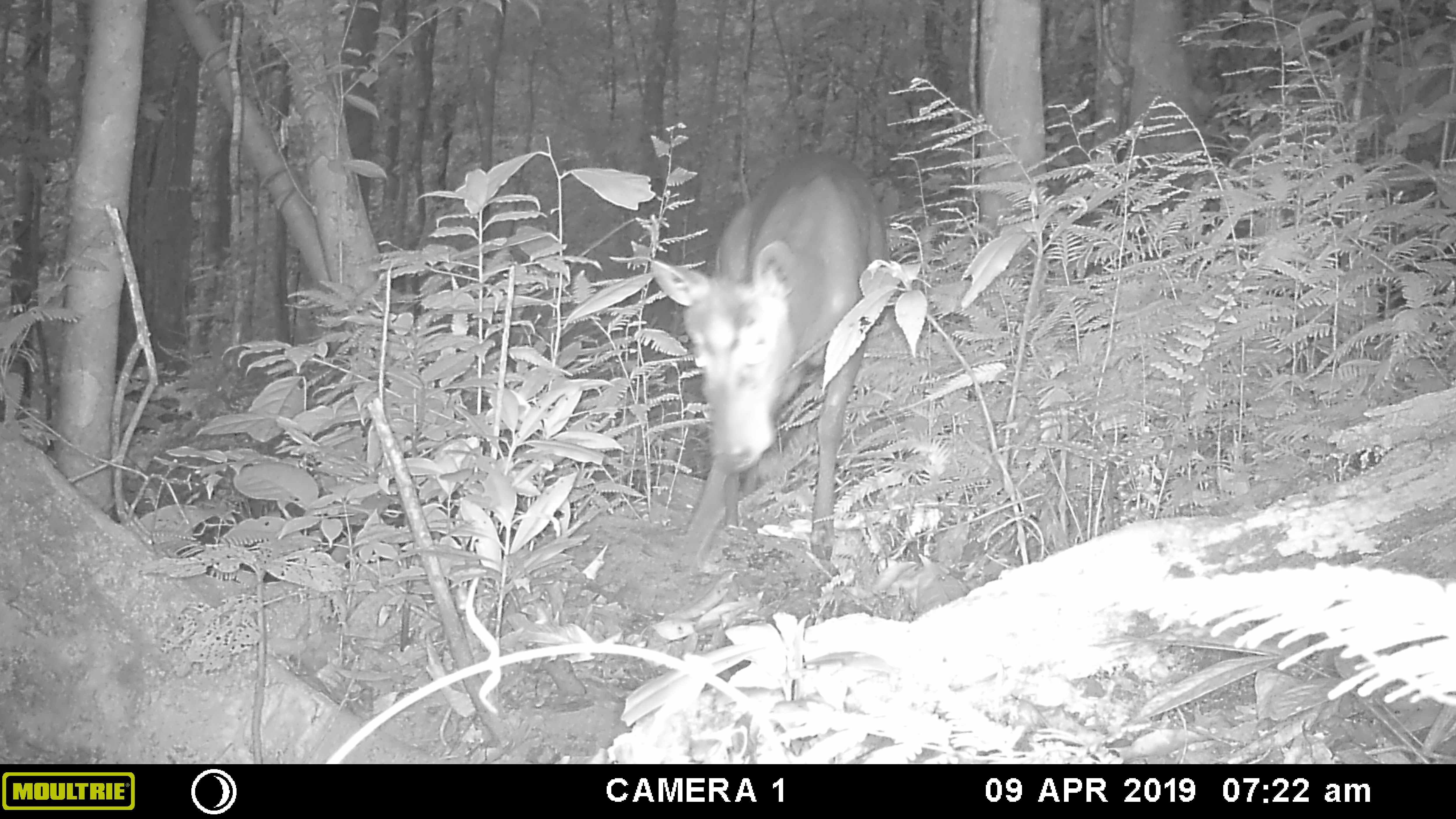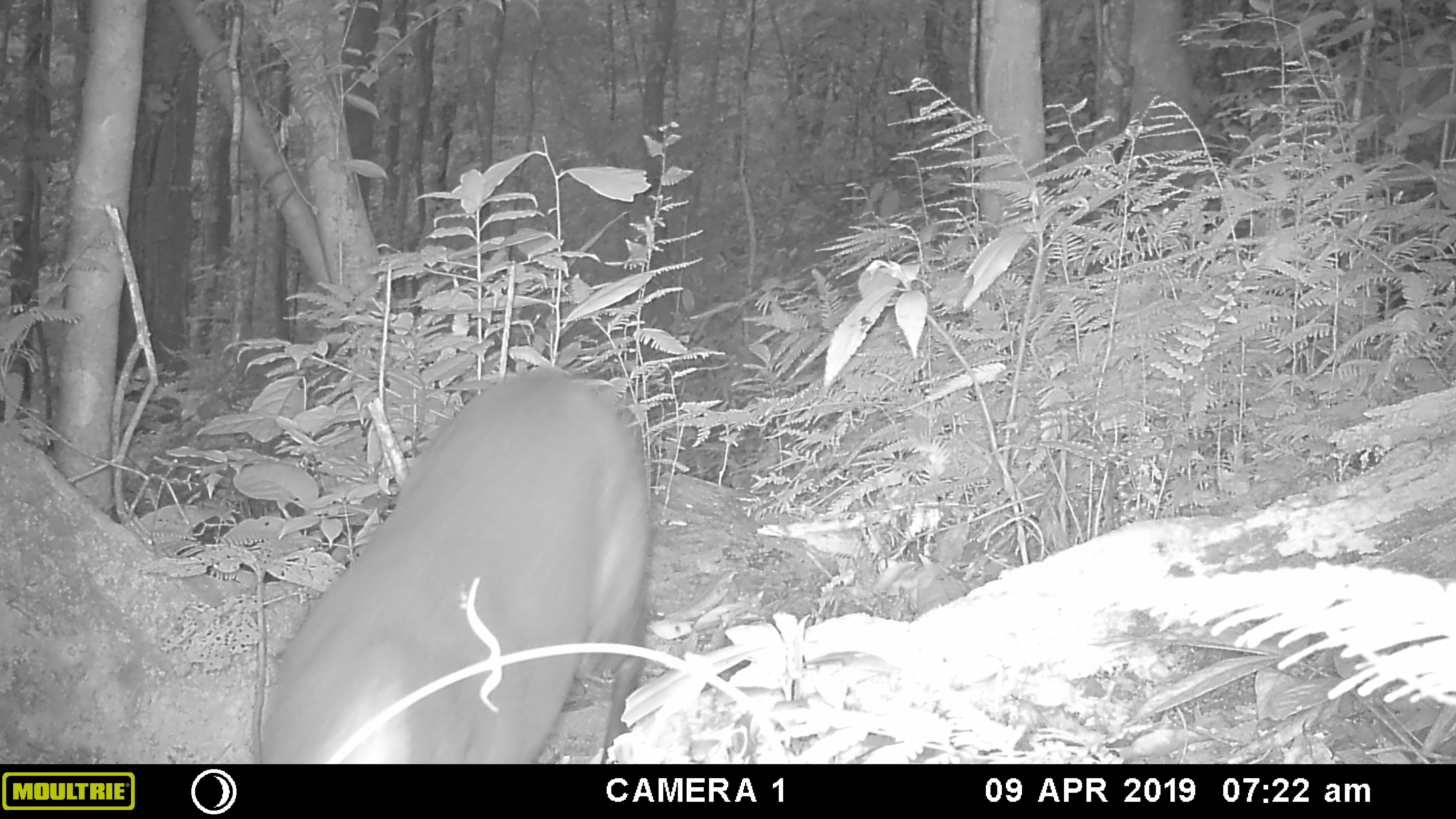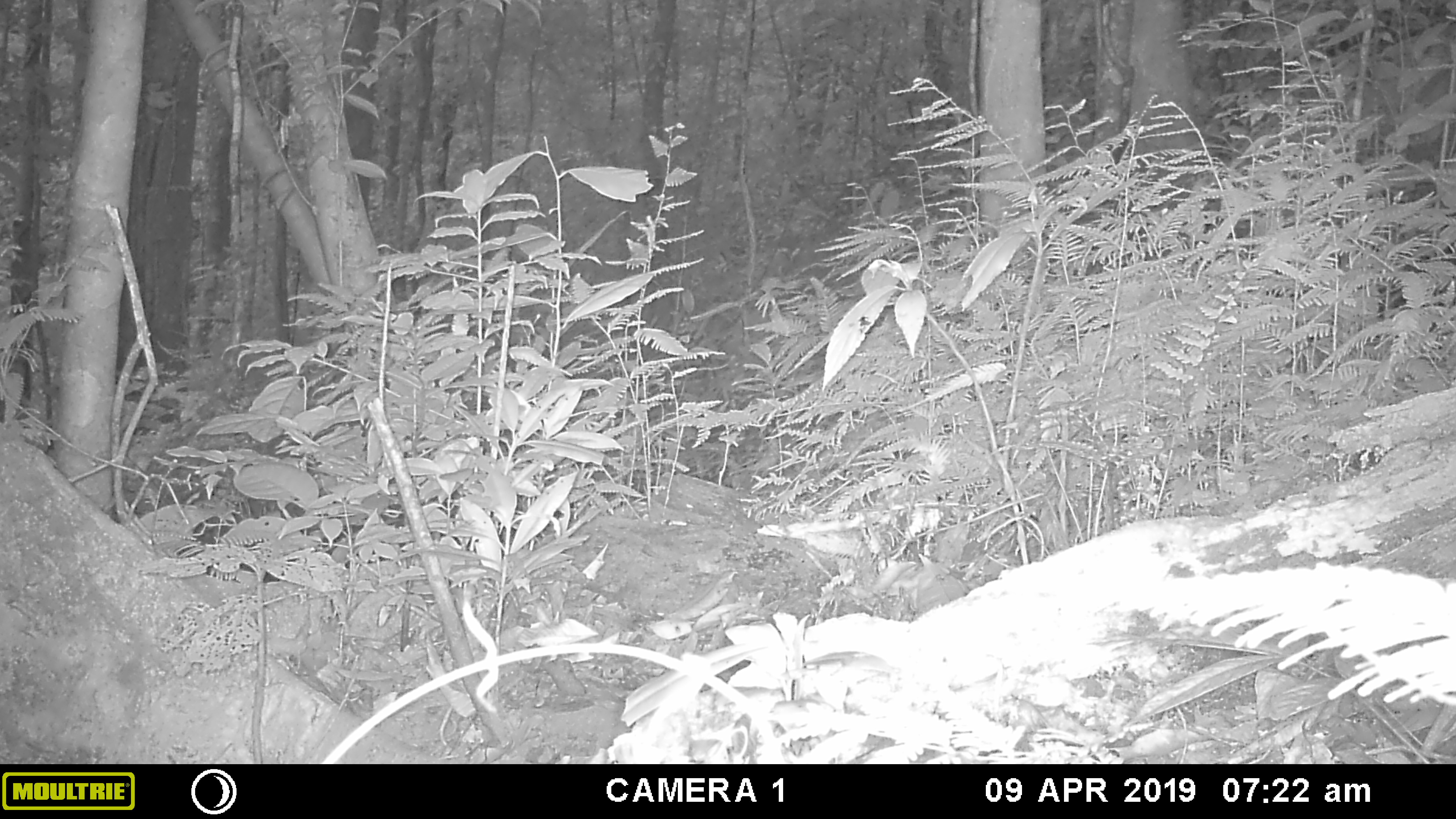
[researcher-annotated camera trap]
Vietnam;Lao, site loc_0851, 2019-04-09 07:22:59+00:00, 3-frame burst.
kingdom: Animalia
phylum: Chordata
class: Mammalia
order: Artiodactyla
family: Cervidae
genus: Muntiacus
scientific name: Muntiacus rooseveltorum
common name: roosevelt's muntjac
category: roosevelts muntjac group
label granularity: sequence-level